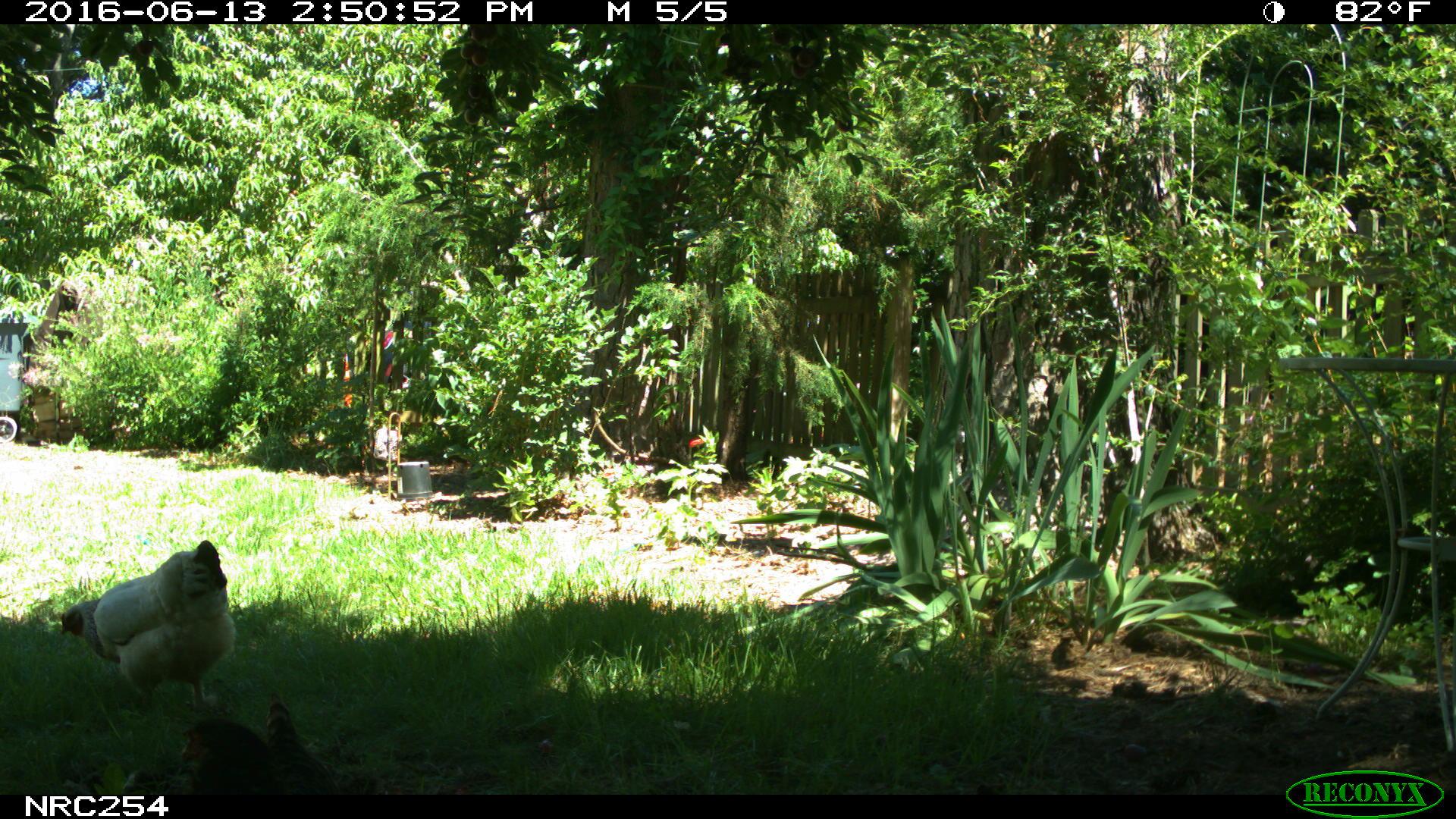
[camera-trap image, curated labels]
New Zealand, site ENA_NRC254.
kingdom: Animalia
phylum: Chordata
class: Aves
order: Galliformes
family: Phasianidae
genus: Gallus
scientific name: Gallus gallus domesticus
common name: chicken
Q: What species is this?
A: Chicken (Gallus gallus domesticus).